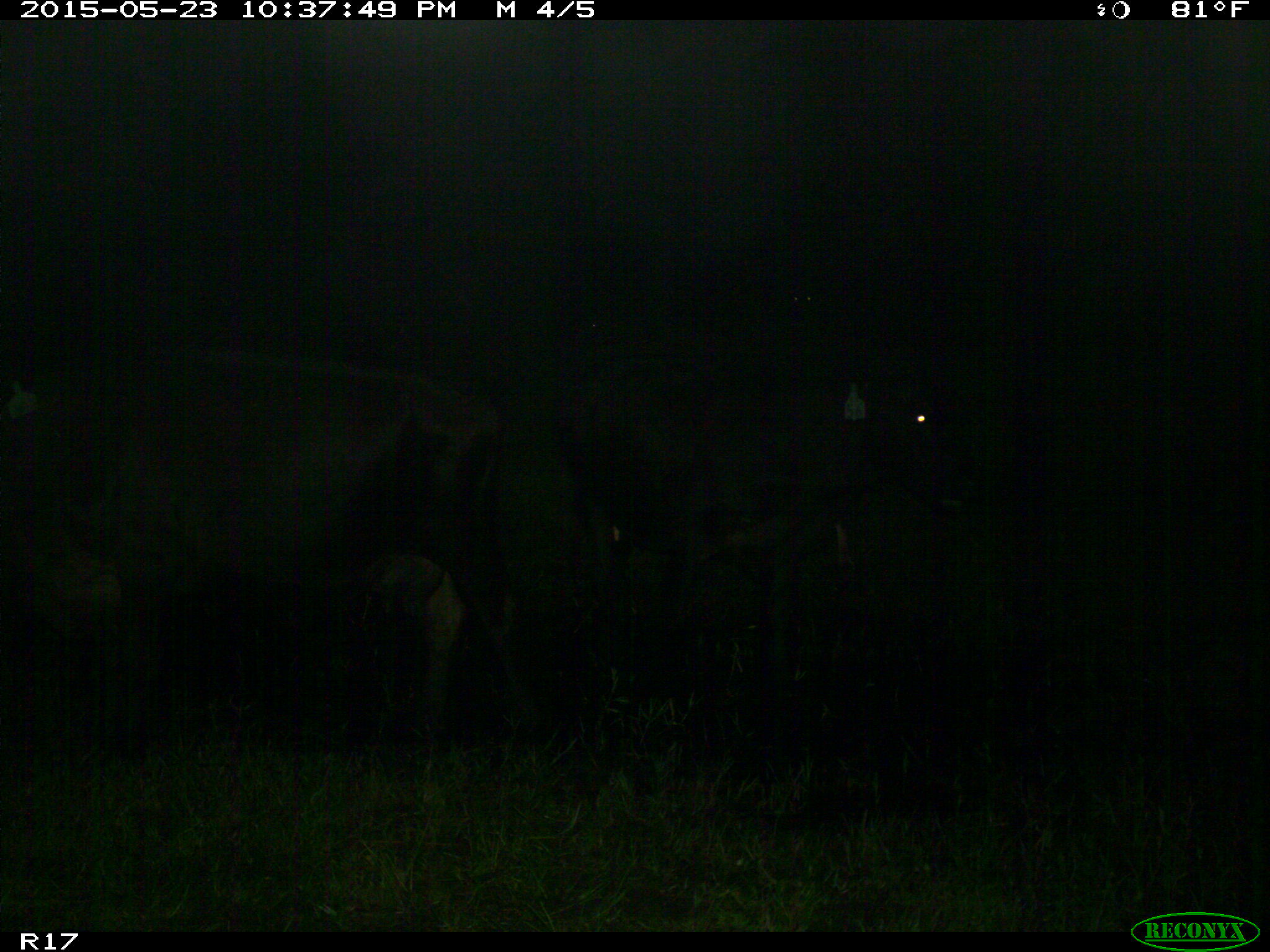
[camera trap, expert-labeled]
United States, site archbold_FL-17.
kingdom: Animalia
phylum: Chordata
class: Mammalia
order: Artiodactyla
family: Bovidae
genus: Bos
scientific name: Bos taurus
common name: domestic cow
Bos taurus (domestic cow).